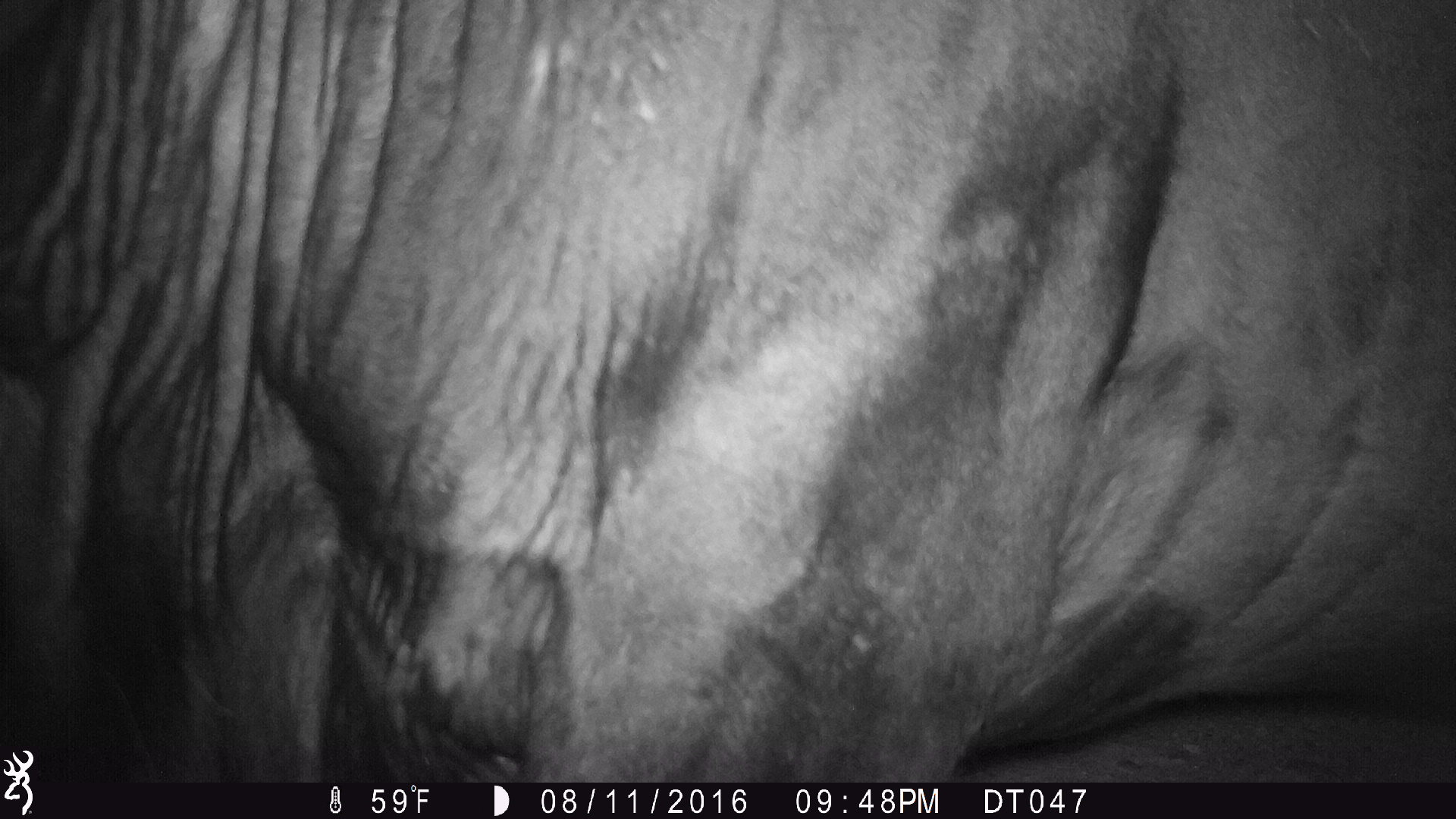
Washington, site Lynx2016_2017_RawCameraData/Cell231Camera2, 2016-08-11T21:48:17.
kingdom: Animalia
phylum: Chordata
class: Mammalia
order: Artiodactyla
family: Bovidae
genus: Bos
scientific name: Bos taurus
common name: domestic cattle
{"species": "domestic cattle (Bos taurus)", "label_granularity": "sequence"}